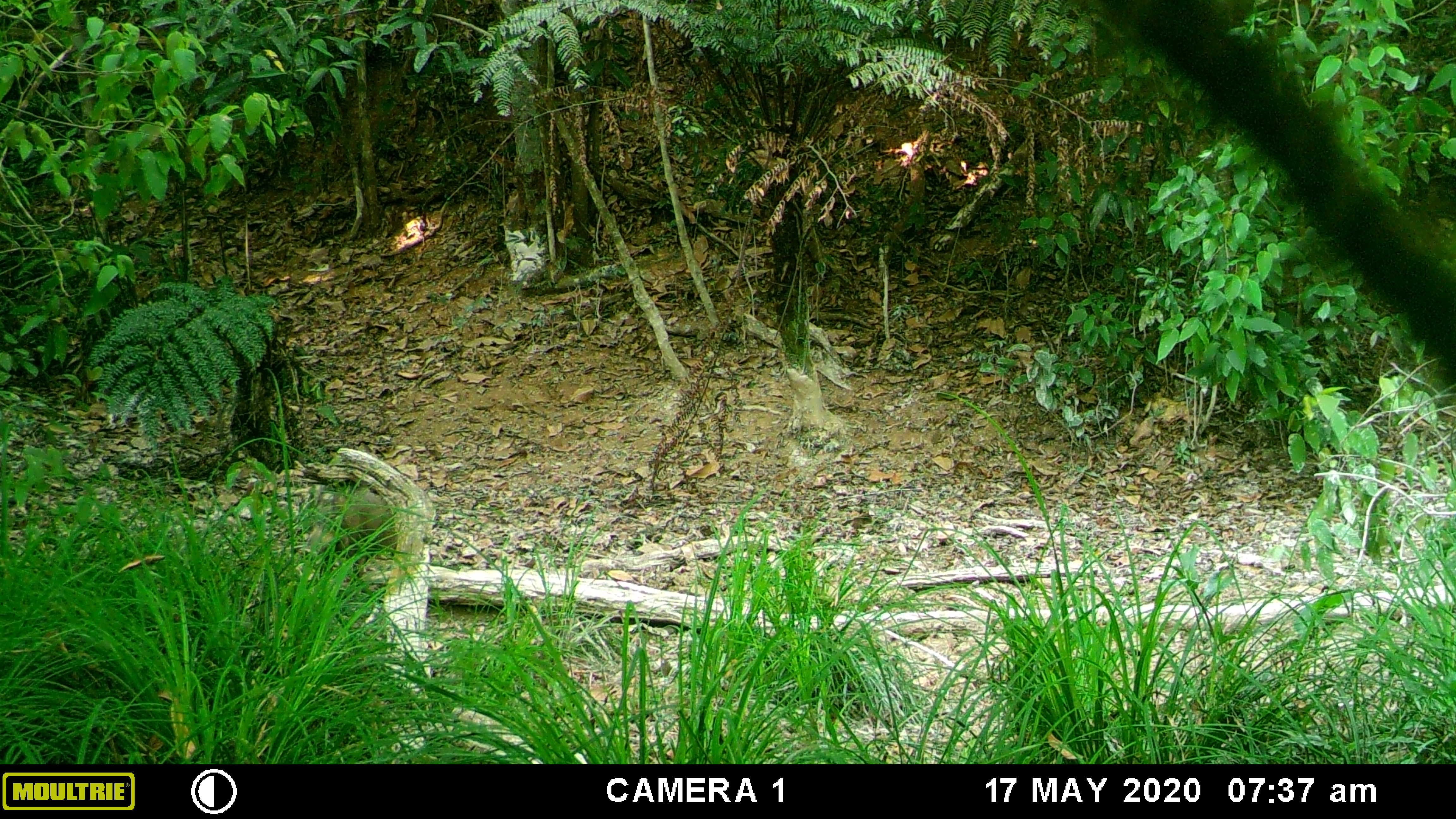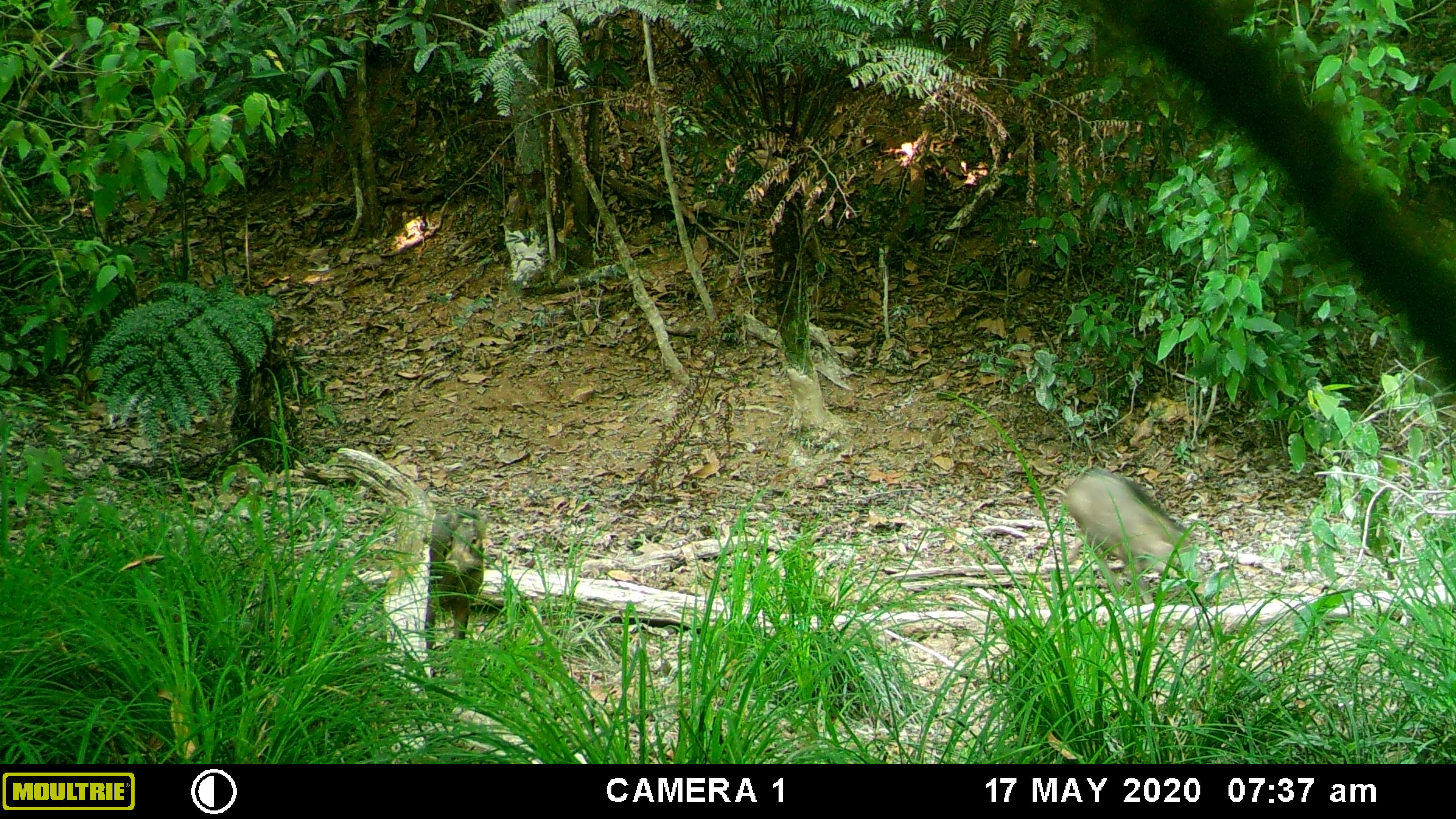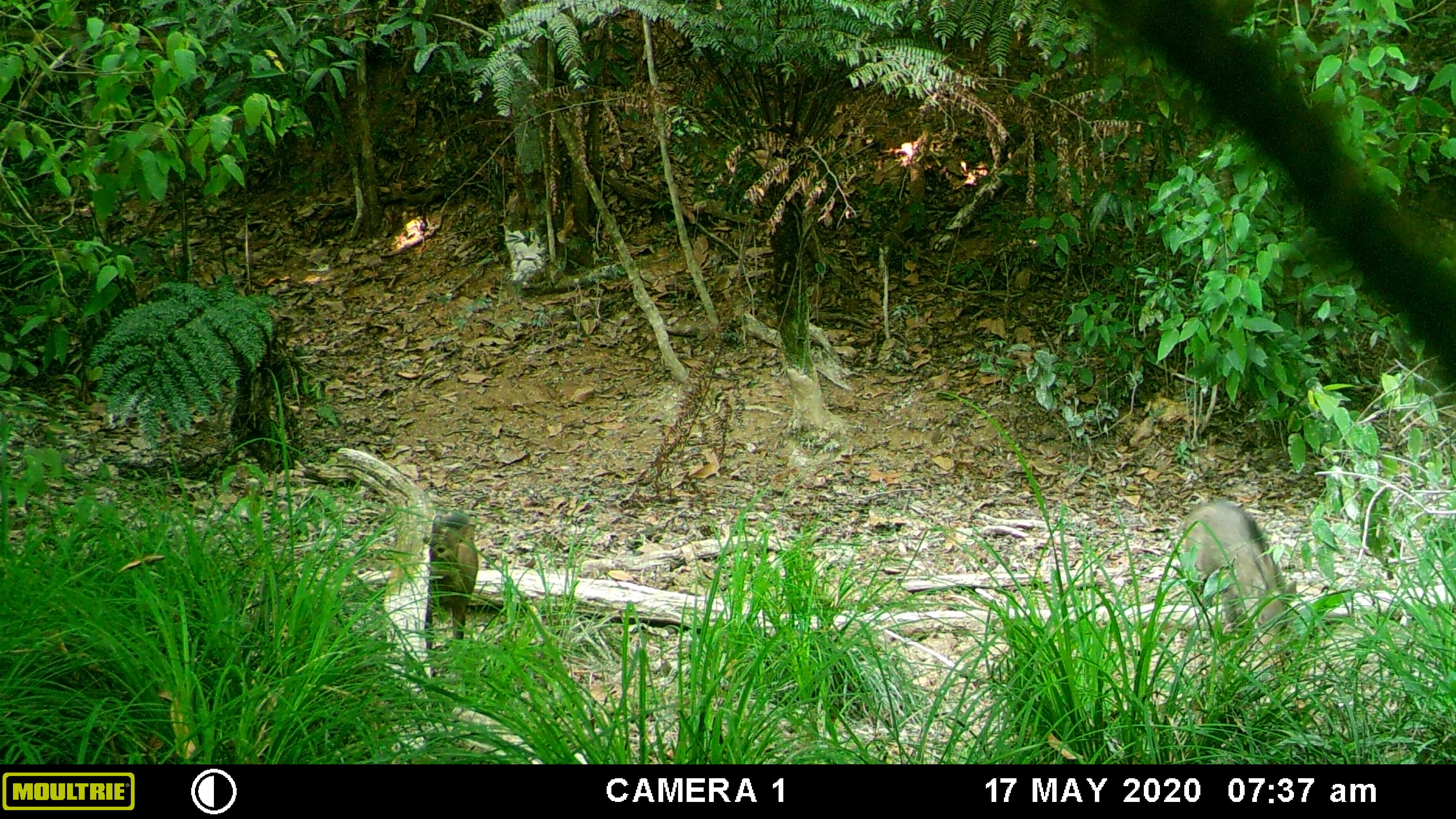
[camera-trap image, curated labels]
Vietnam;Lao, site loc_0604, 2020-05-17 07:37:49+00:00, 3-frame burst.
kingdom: Animalia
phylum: Chordata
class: Mammalia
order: Artiodactyla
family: Suidae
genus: Sus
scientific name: Sus scrofa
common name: eurasian wild pig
Eurasian wild pig (Sus scrofa). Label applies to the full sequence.